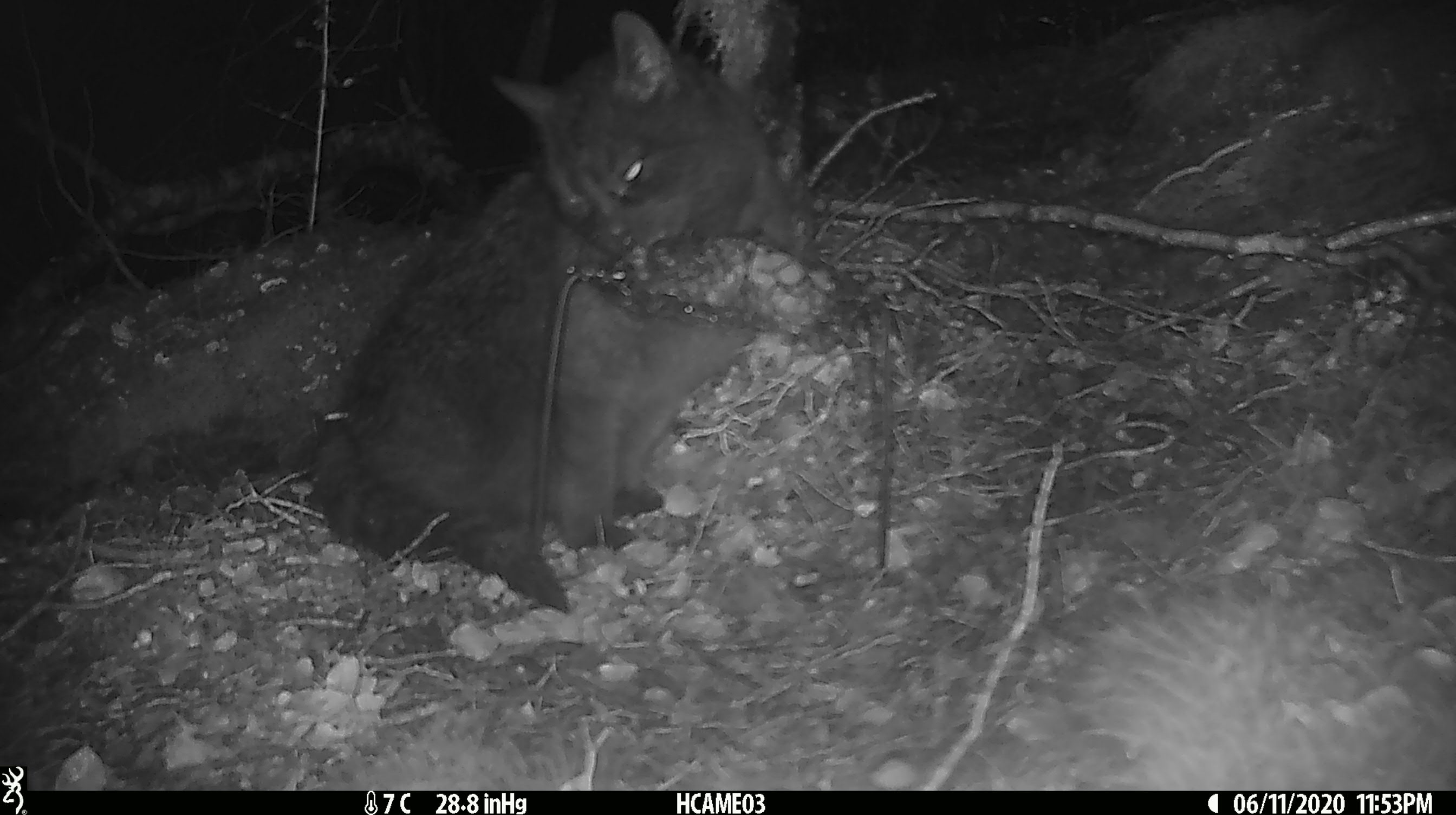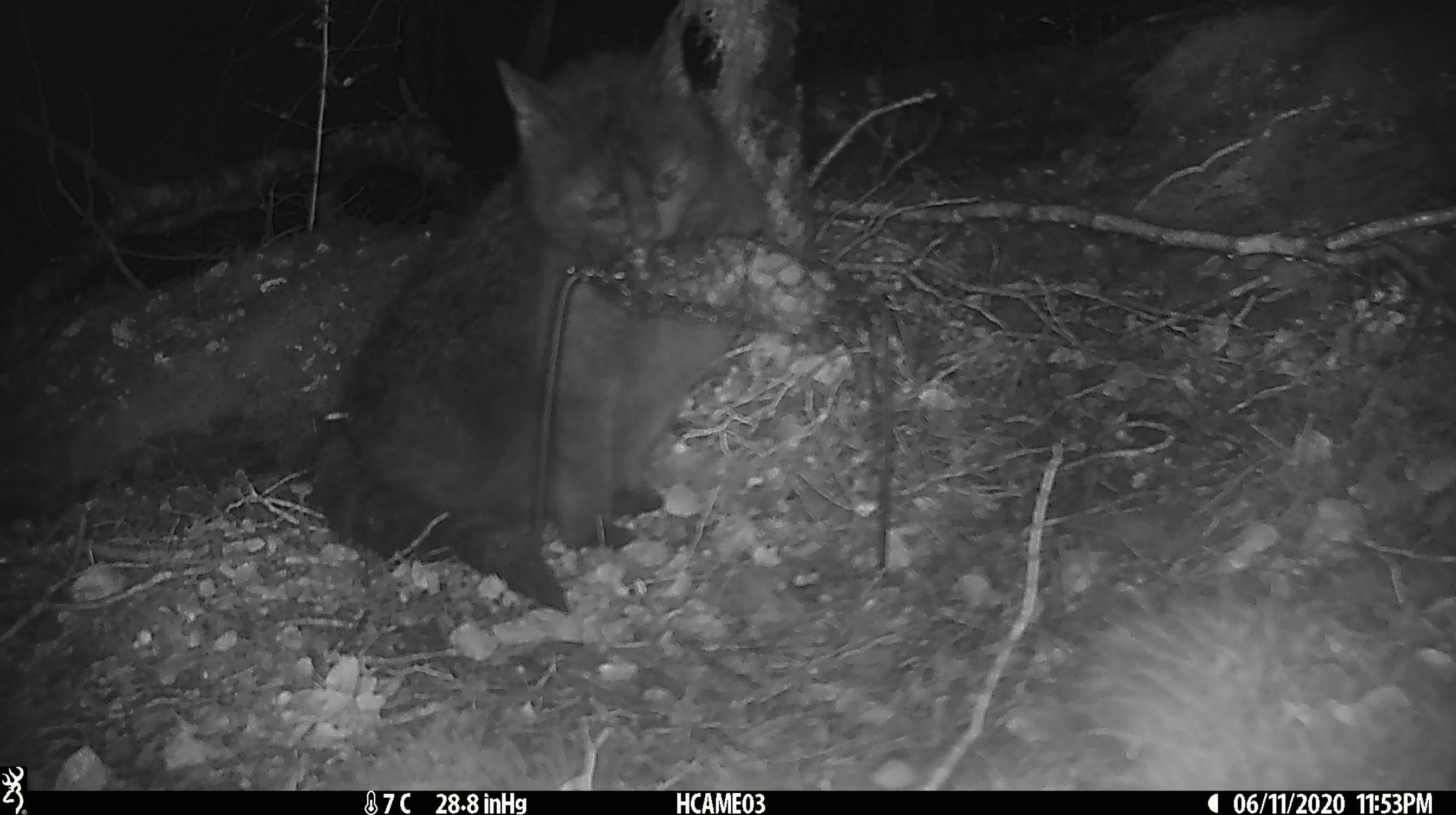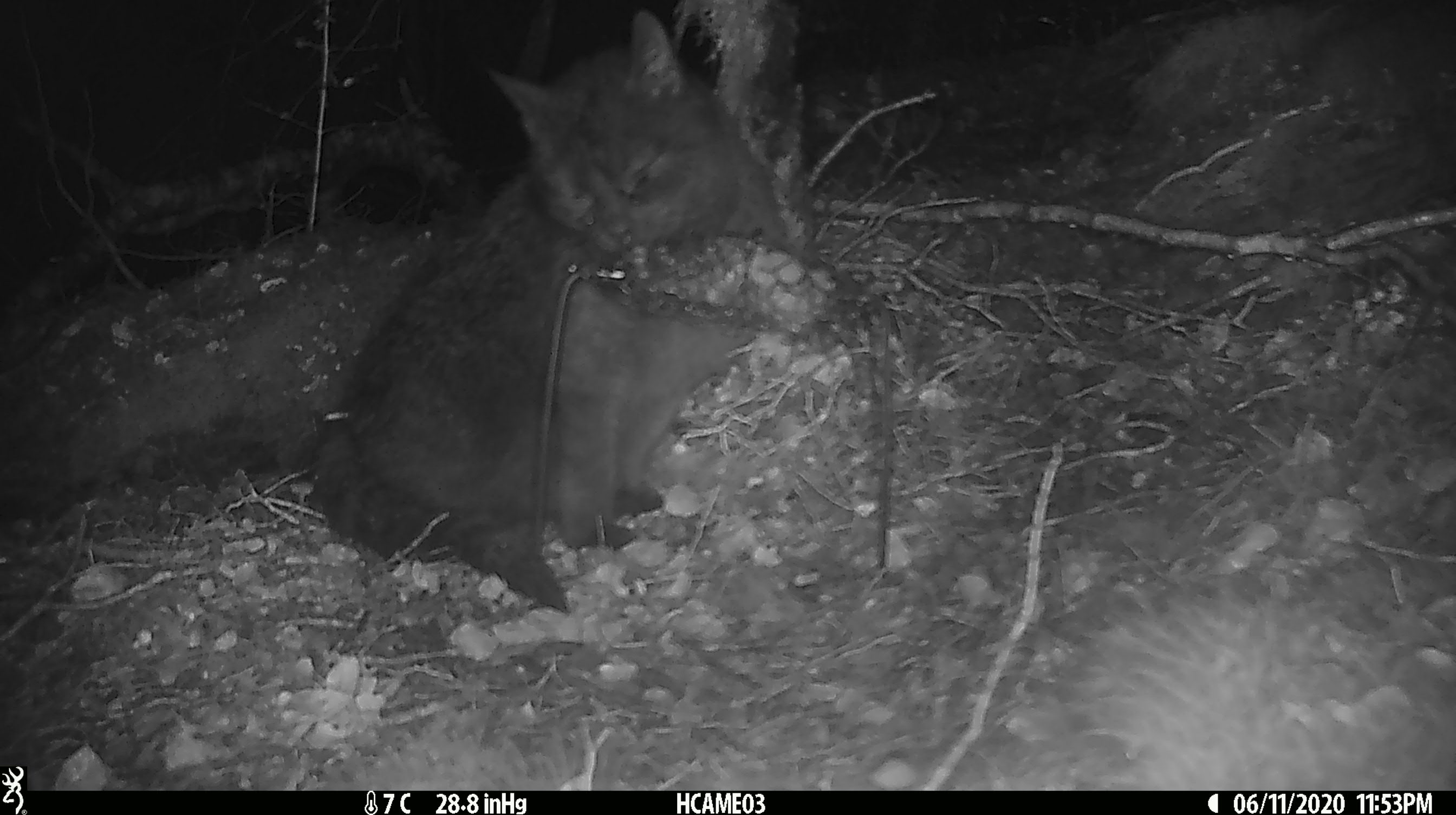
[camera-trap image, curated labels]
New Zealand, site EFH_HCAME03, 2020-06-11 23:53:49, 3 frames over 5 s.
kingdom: Animalia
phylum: Chordata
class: Mammalia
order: Carnivora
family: Felidae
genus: Felis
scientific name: Felis catus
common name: domestic cat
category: cat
Cat (domestic cat) (Felis catus).